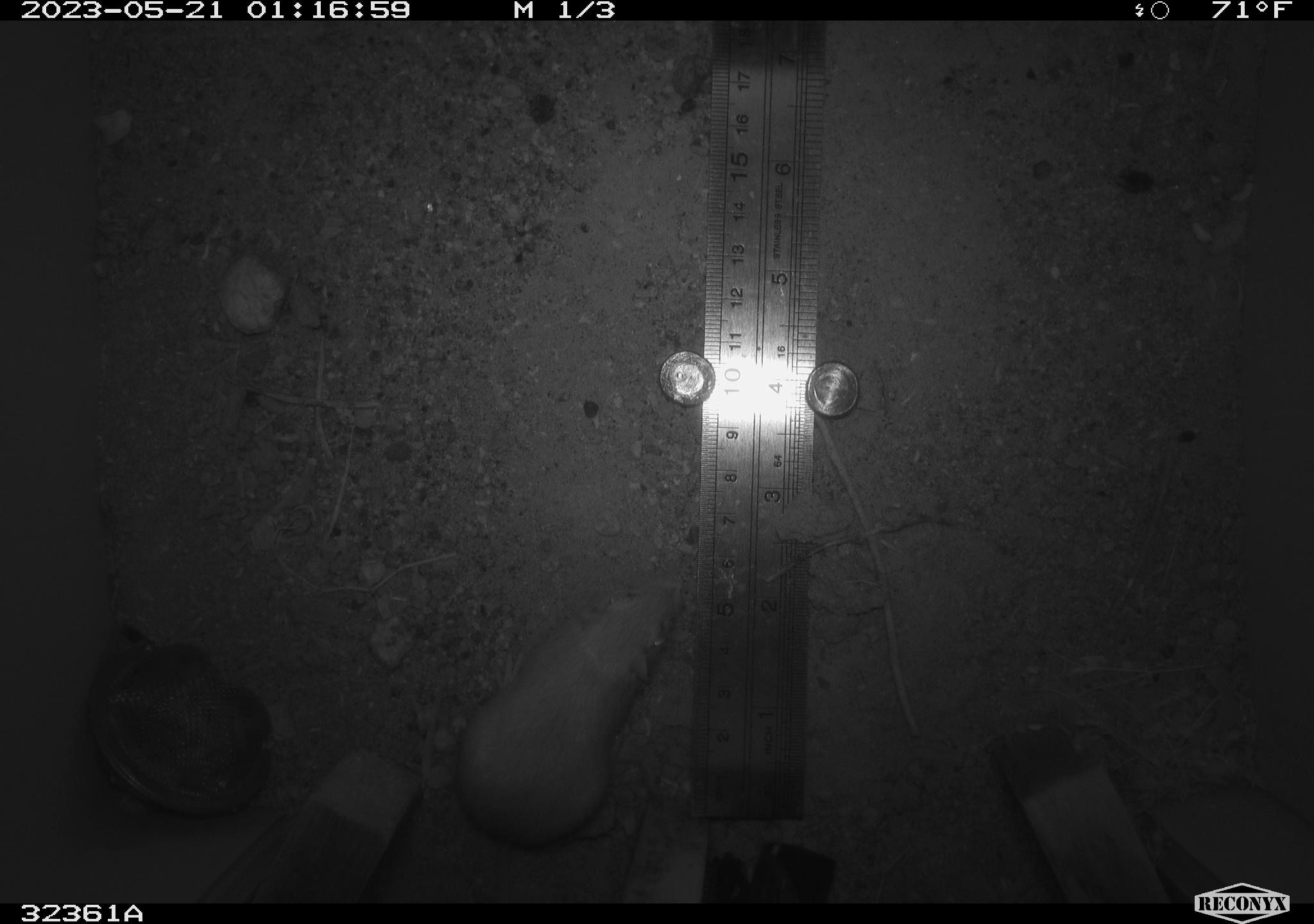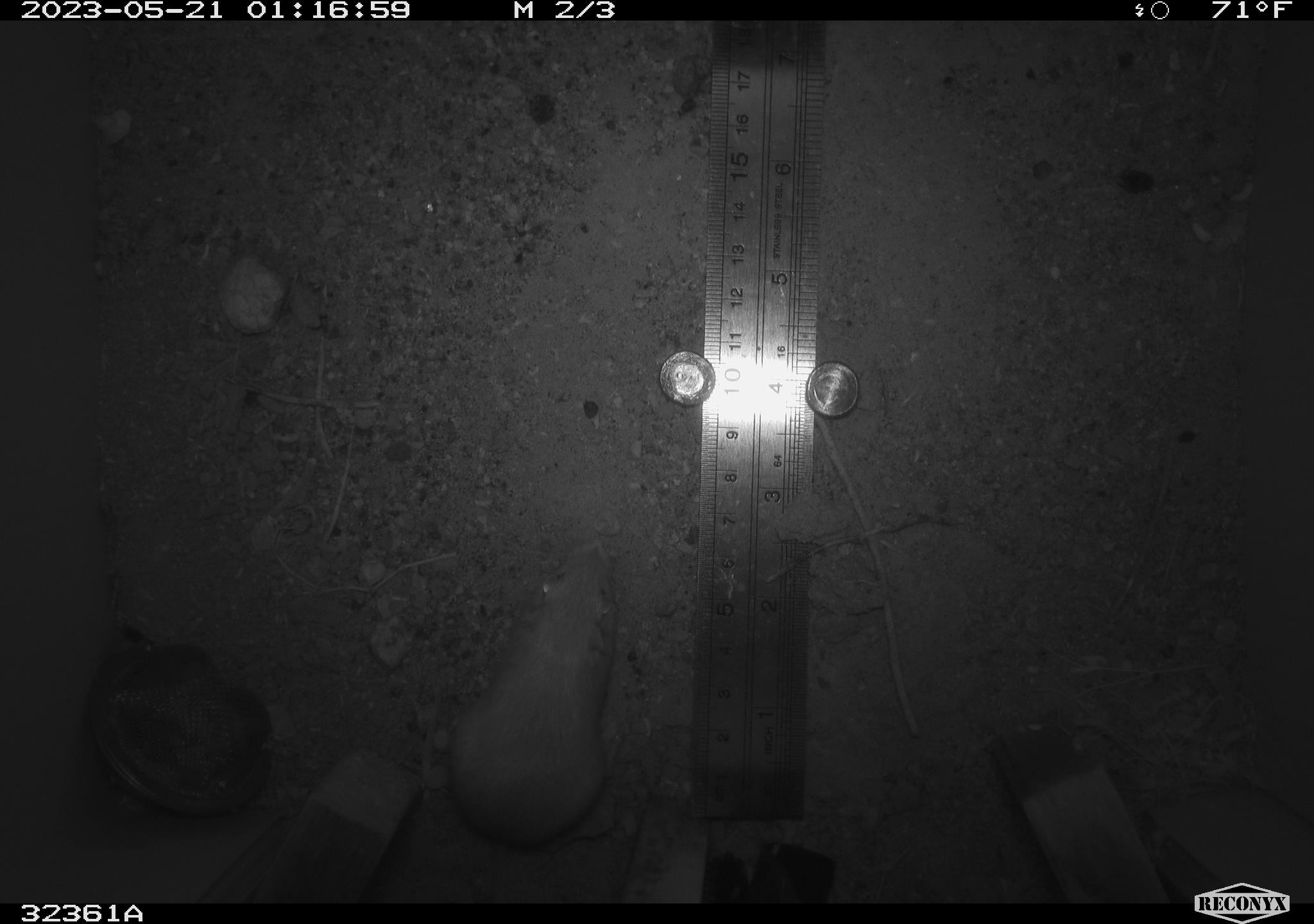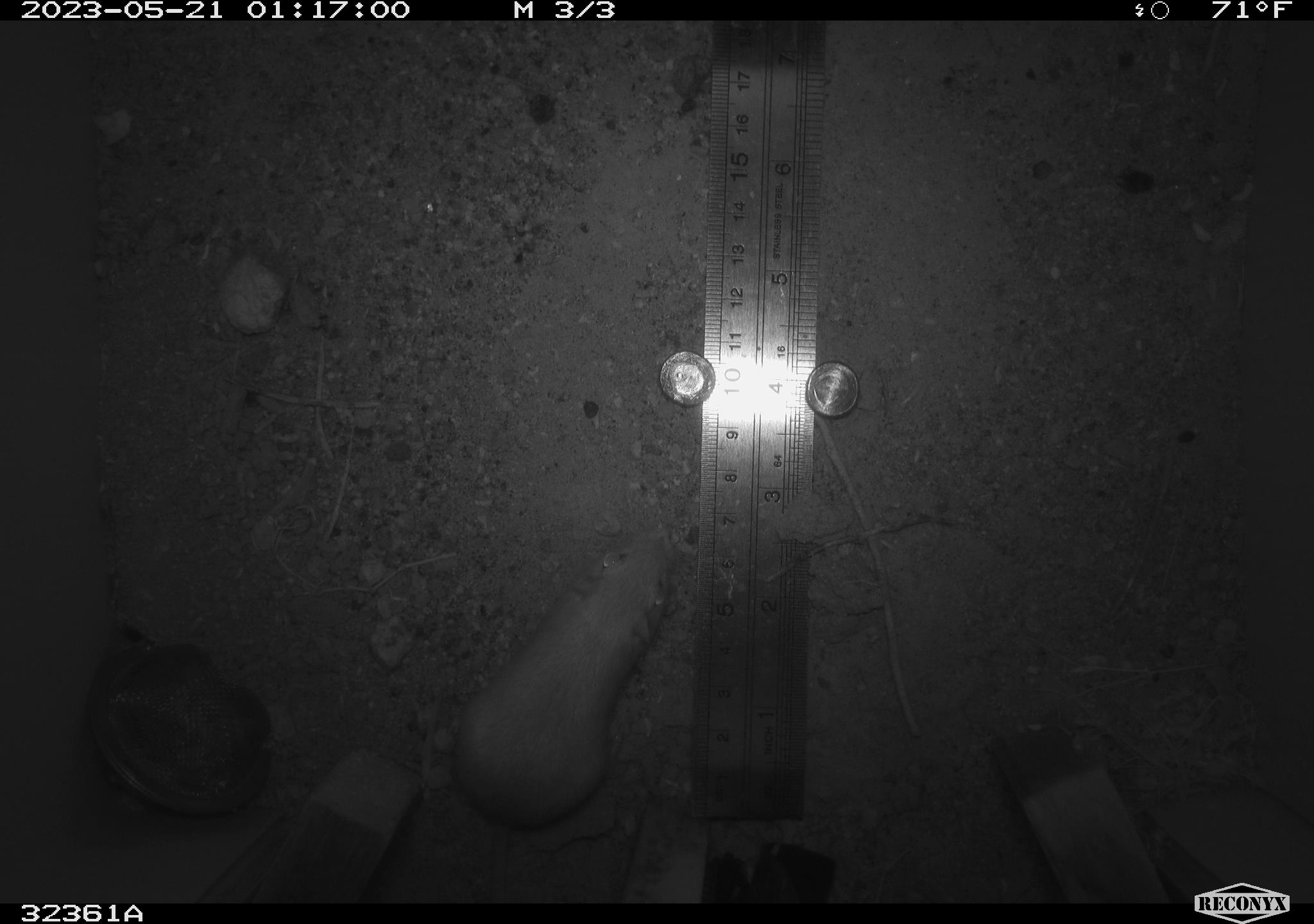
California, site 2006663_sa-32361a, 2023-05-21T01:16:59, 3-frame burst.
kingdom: Animalia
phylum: Chordata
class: Mammalia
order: Rodentia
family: Heteromyidae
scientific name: Heteromyidae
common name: kangaroo rats and pocket mice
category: heteromyidae family